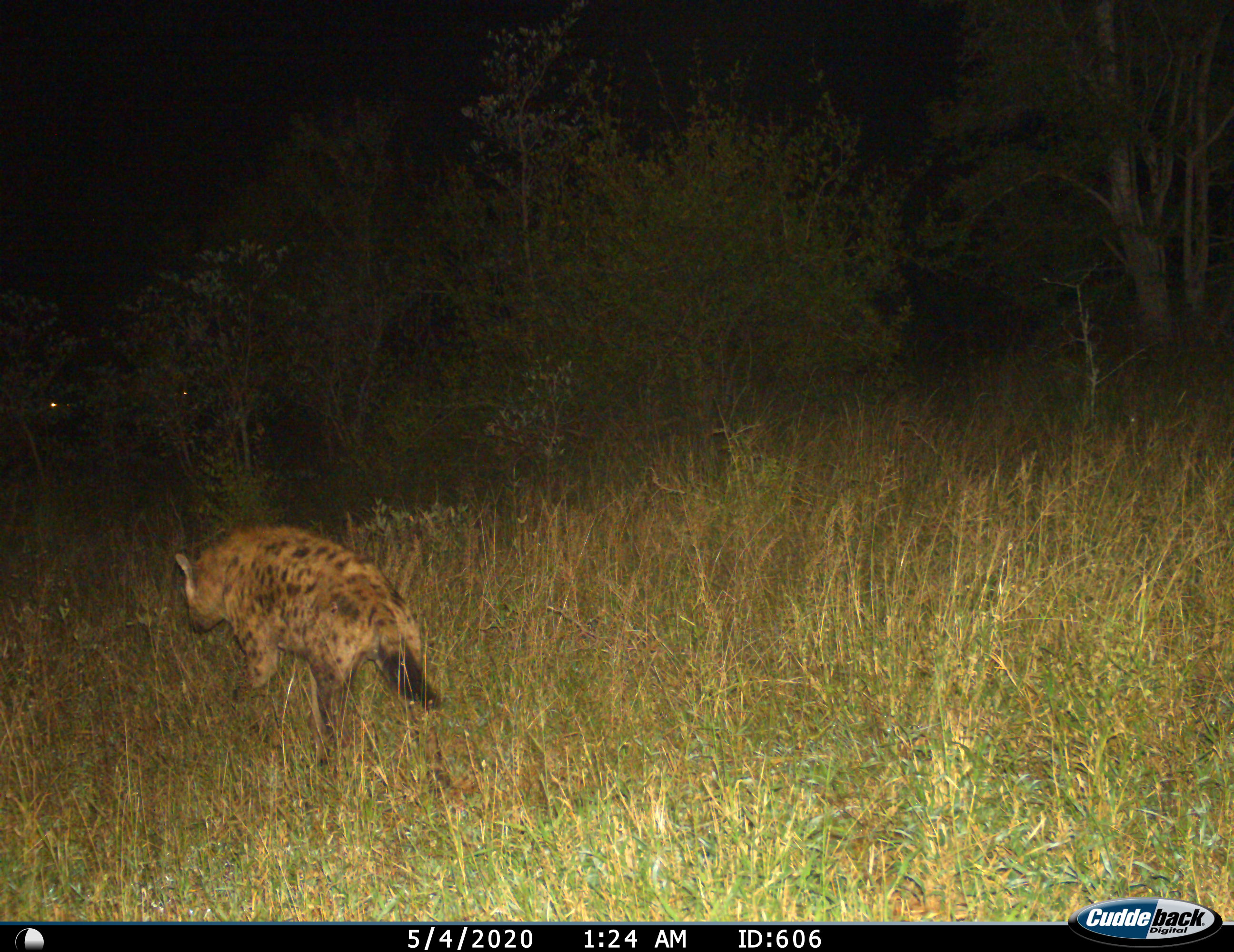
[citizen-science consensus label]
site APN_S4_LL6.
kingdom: Animalia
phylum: Chordata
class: Mammalia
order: Carnivora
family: Hyaenidae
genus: Crocuta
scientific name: Crocuta crocuta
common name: spotted hyena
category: hyenaspotted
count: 1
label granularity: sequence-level